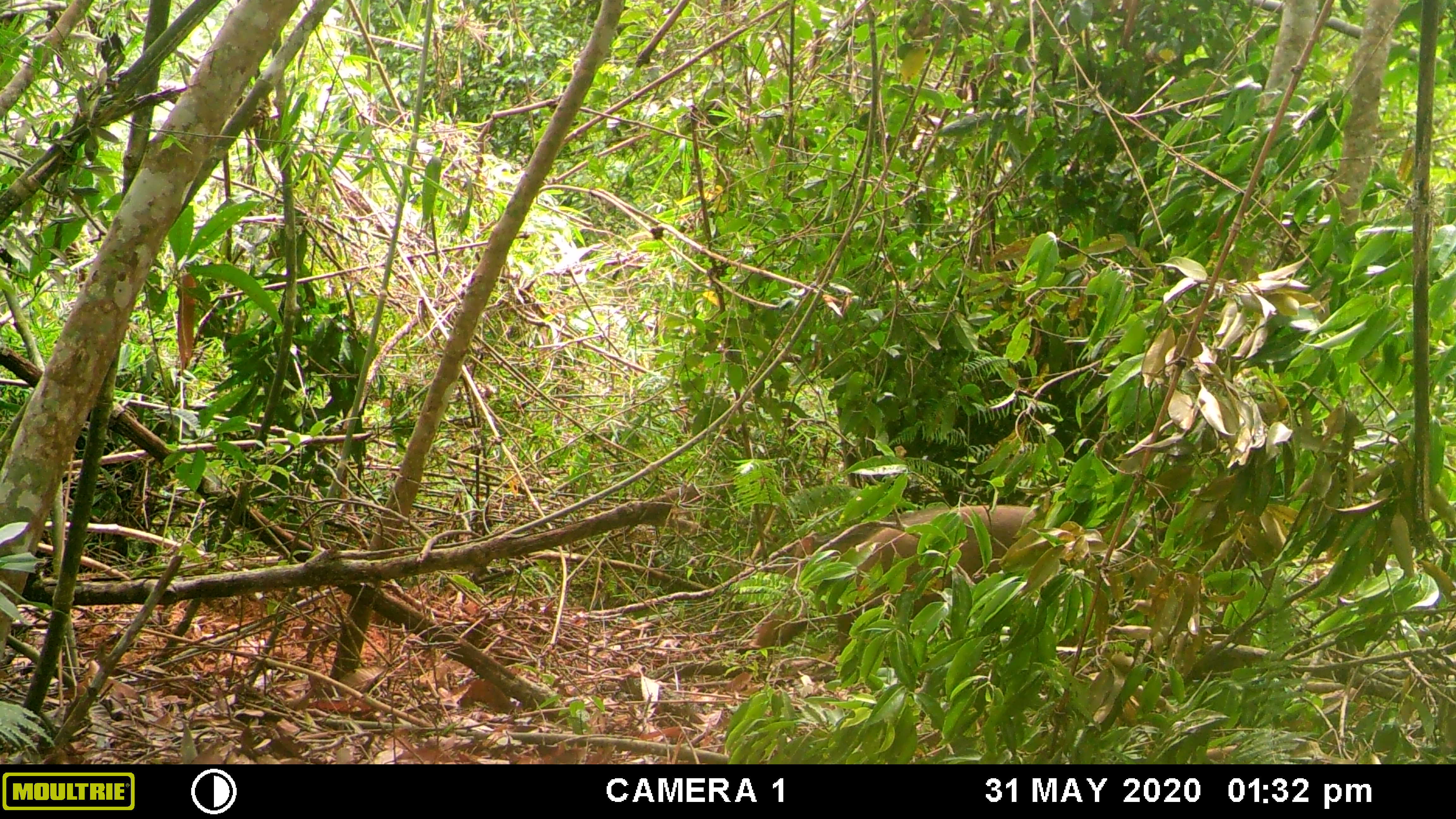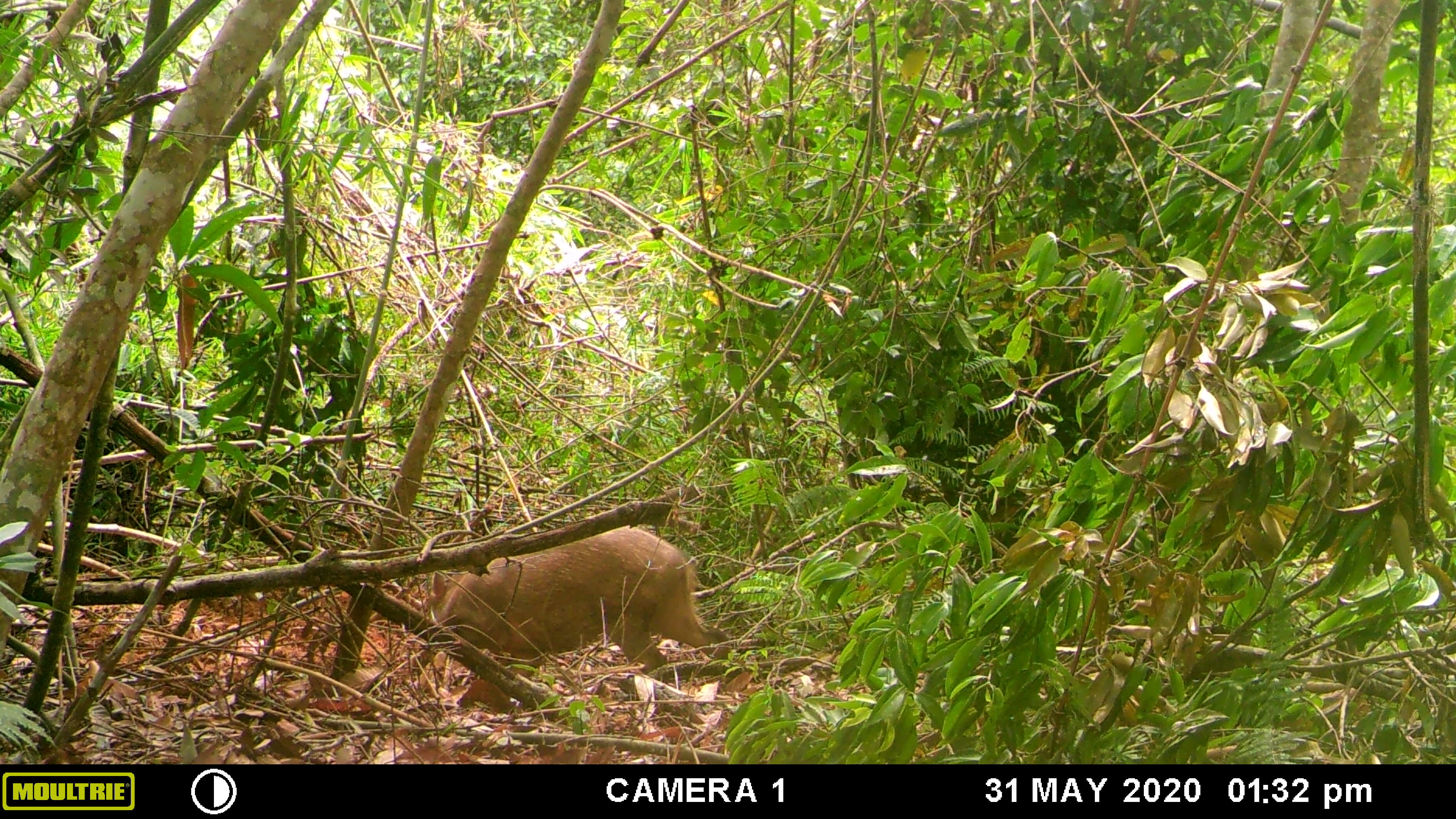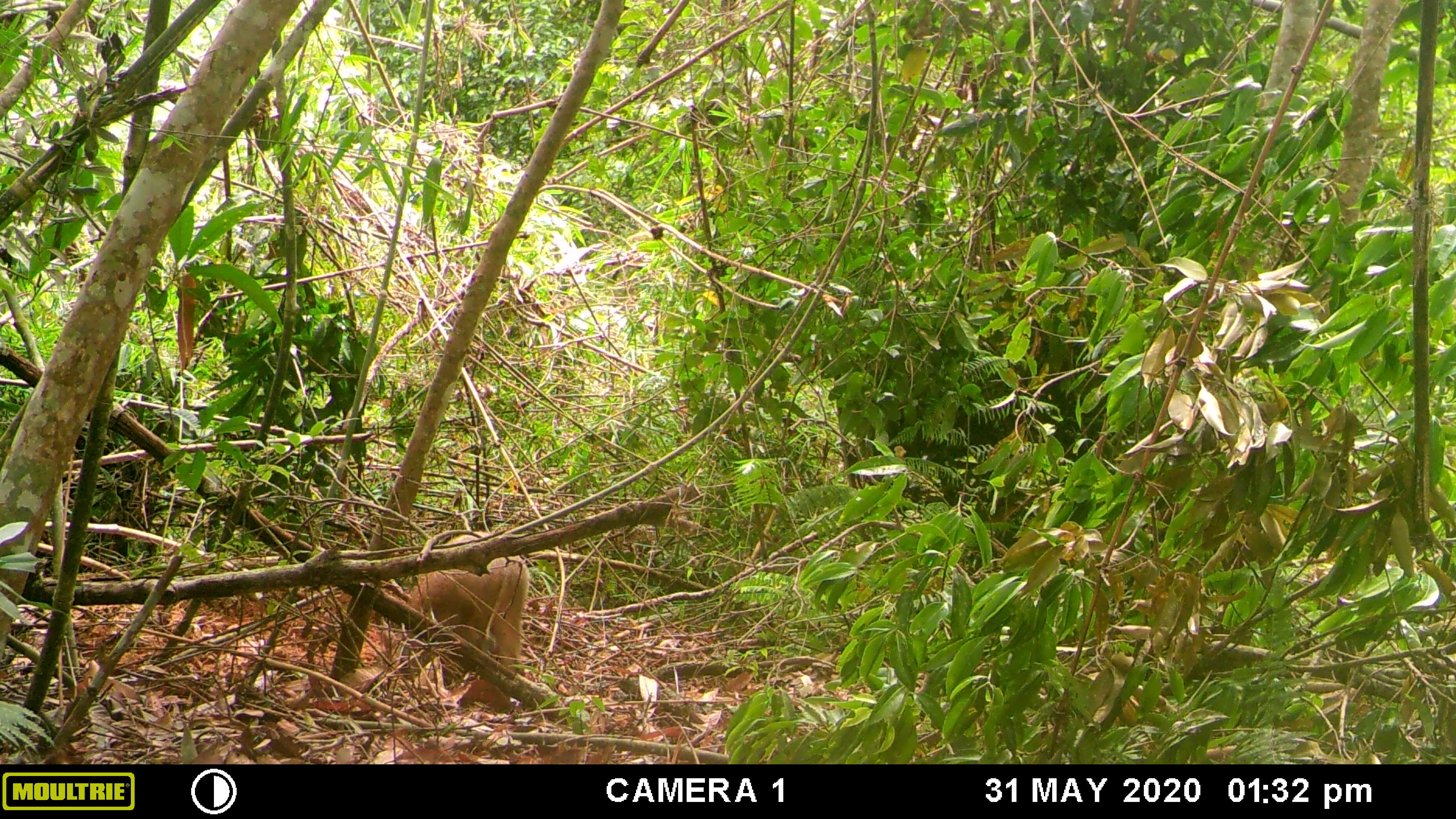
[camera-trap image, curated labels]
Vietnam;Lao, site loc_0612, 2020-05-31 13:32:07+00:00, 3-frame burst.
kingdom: Animalia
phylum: Chordata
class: Mammalia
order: Artiodactyla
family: Suidae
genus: Sus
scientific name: Sus scrofa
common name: eurasian wild pig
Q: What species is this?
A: Eurasian wild pig (Sus scrofa).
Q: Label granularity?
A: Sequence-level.